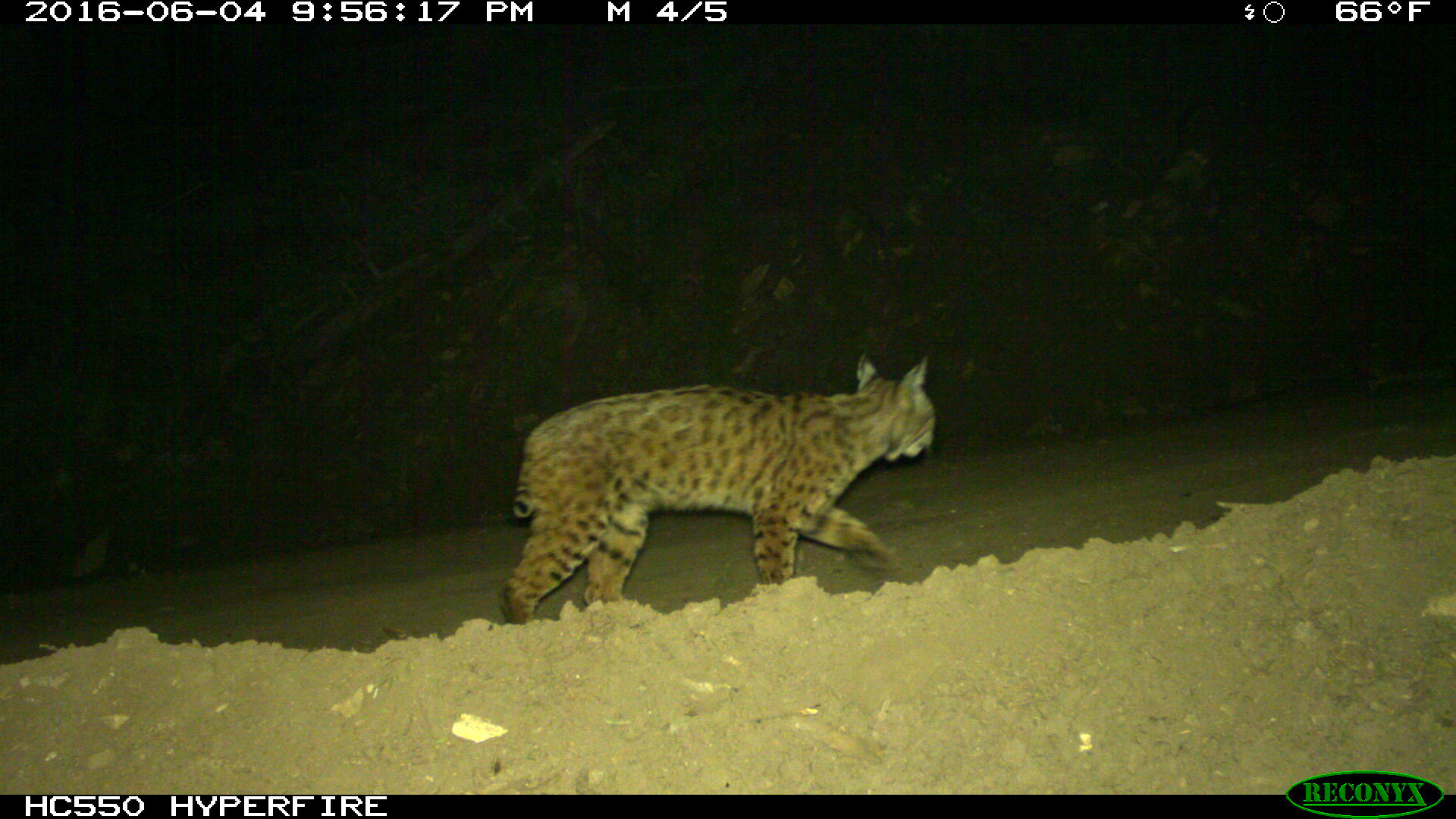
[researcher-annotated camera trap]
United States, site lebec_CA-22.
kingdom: Animalia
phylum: Chordata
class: Mammalia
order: Carnivora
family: Felidae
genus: Lynx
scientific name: Lynx rufus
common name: bobcat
Lynx rufus (bobcat).